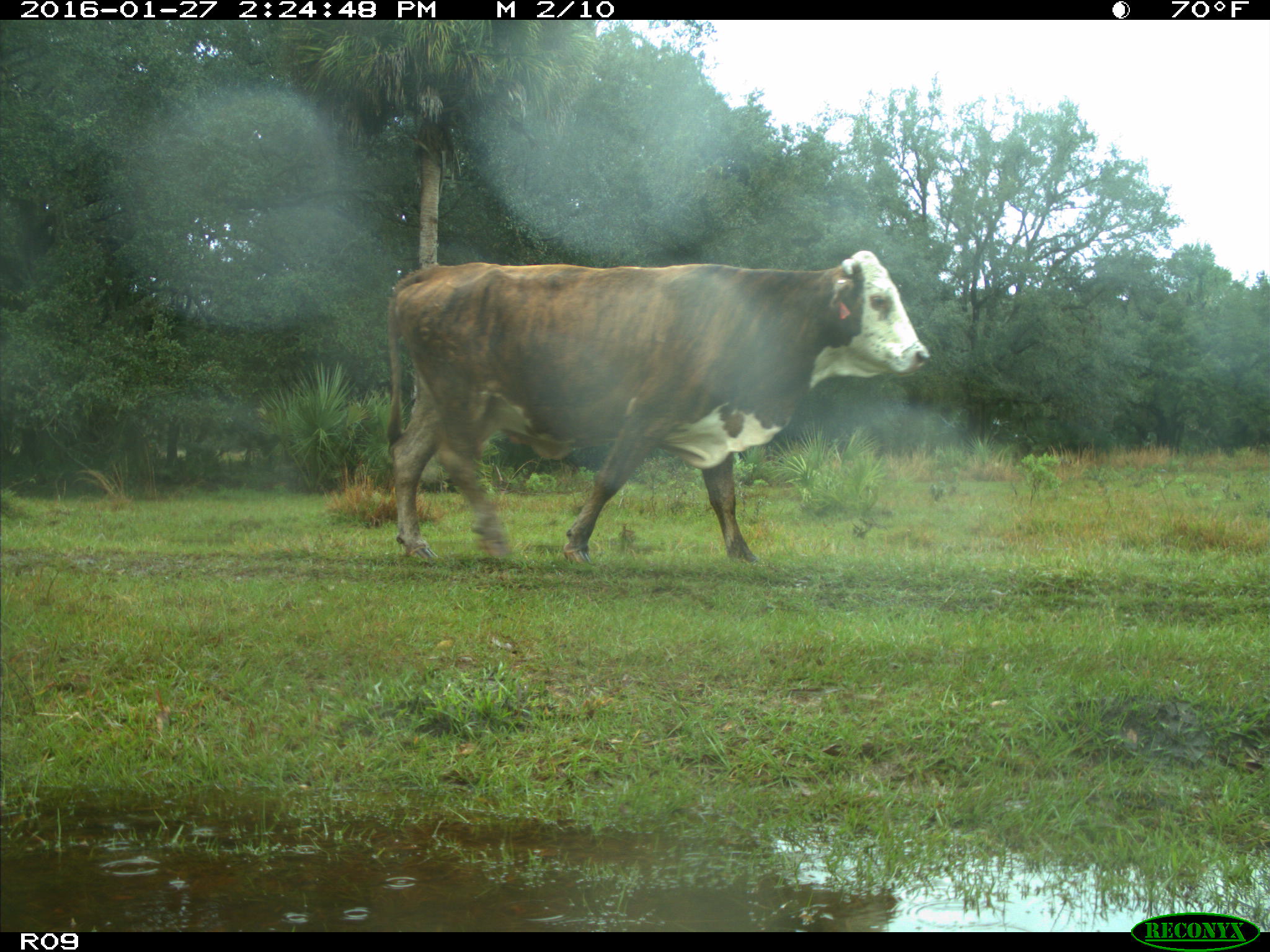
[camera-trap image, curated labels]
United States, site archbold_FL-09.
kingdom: Animalia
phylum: Chordata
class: Mammalia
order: Artiodactyla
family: Bovidae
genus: Bos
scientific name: Bos taurus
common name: domestic cow